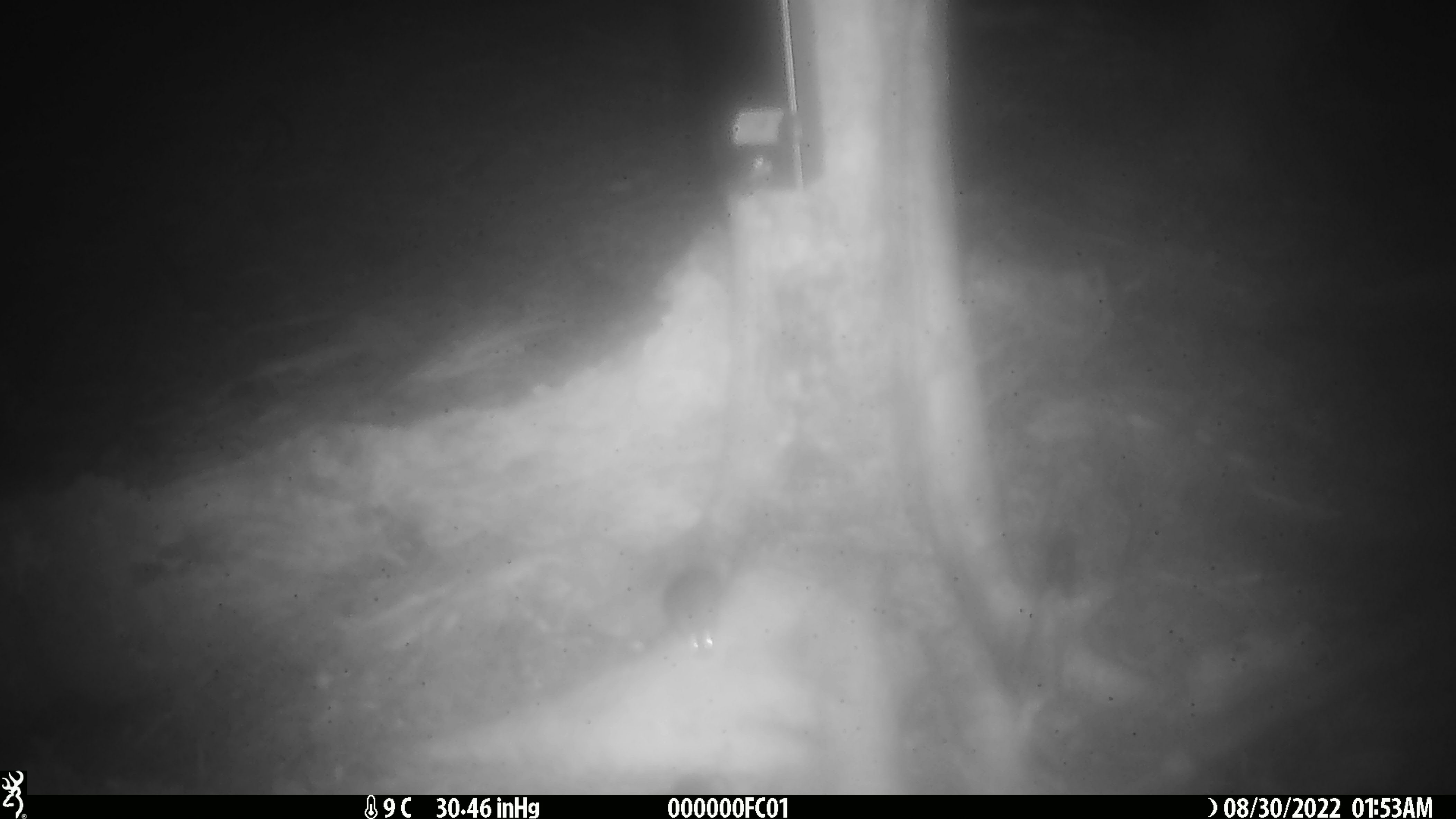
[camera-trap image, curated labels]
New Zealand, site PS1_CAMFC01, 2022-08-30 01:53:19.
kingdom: Animalia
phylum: Chordata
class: Mammalia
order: Rodentia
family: Muridae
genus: Mus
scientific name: Mus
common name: mouse